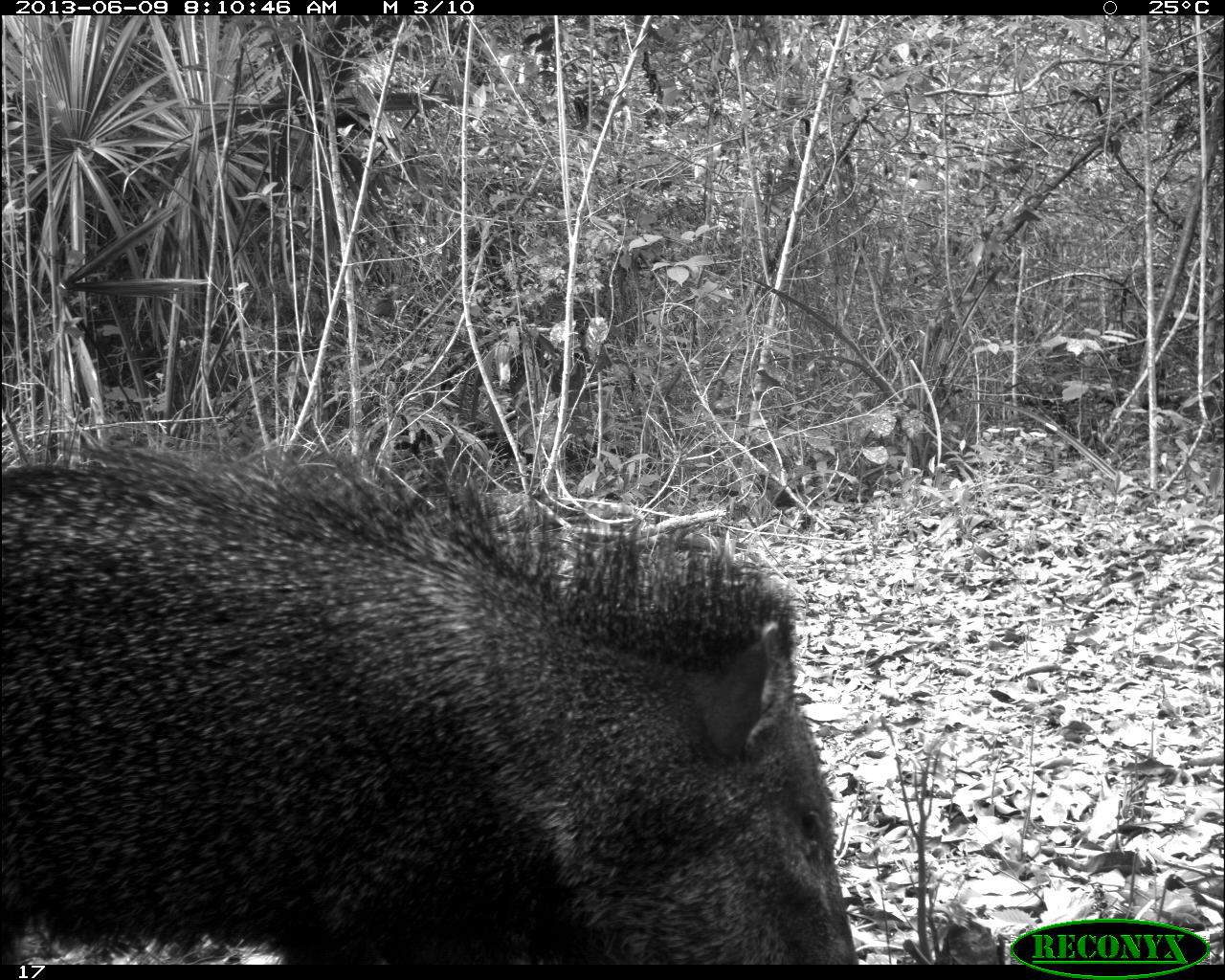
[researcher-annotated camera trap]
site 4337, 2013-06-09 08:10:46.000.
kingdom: Animalia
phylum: Chordata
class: Mammalia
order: Artiodactyla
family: Tayassuidae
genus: Pecari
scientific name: Pecari tajacu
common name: collared peccary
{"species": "Pecari tajacu (collared peccary)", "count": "2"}